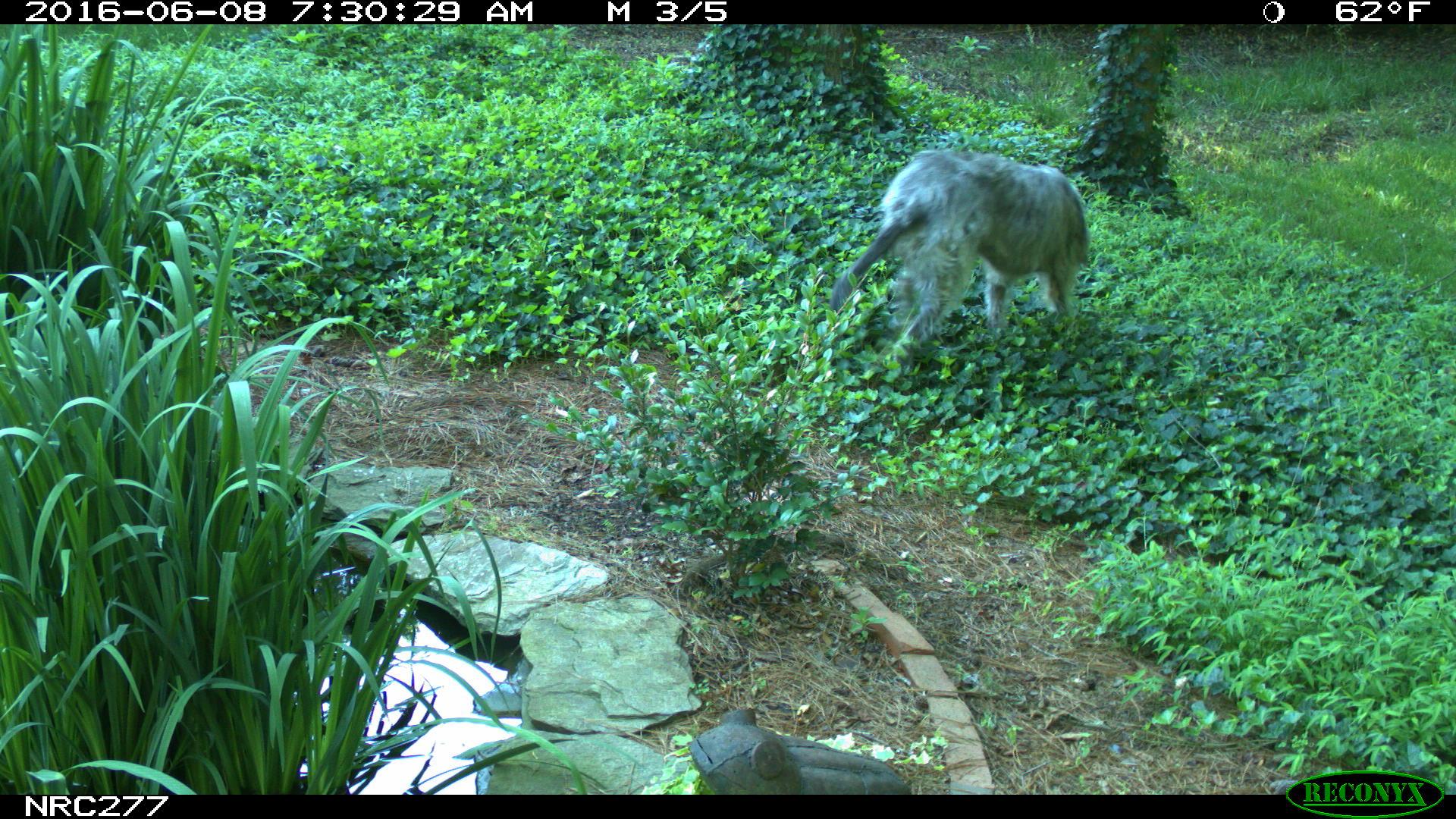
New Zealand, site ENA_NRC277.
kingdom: Animalia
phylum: Chordata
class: Mammalia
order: Carnivora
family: Canidae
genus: Canis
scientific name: Canis familiaris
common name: domestic dog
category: dog